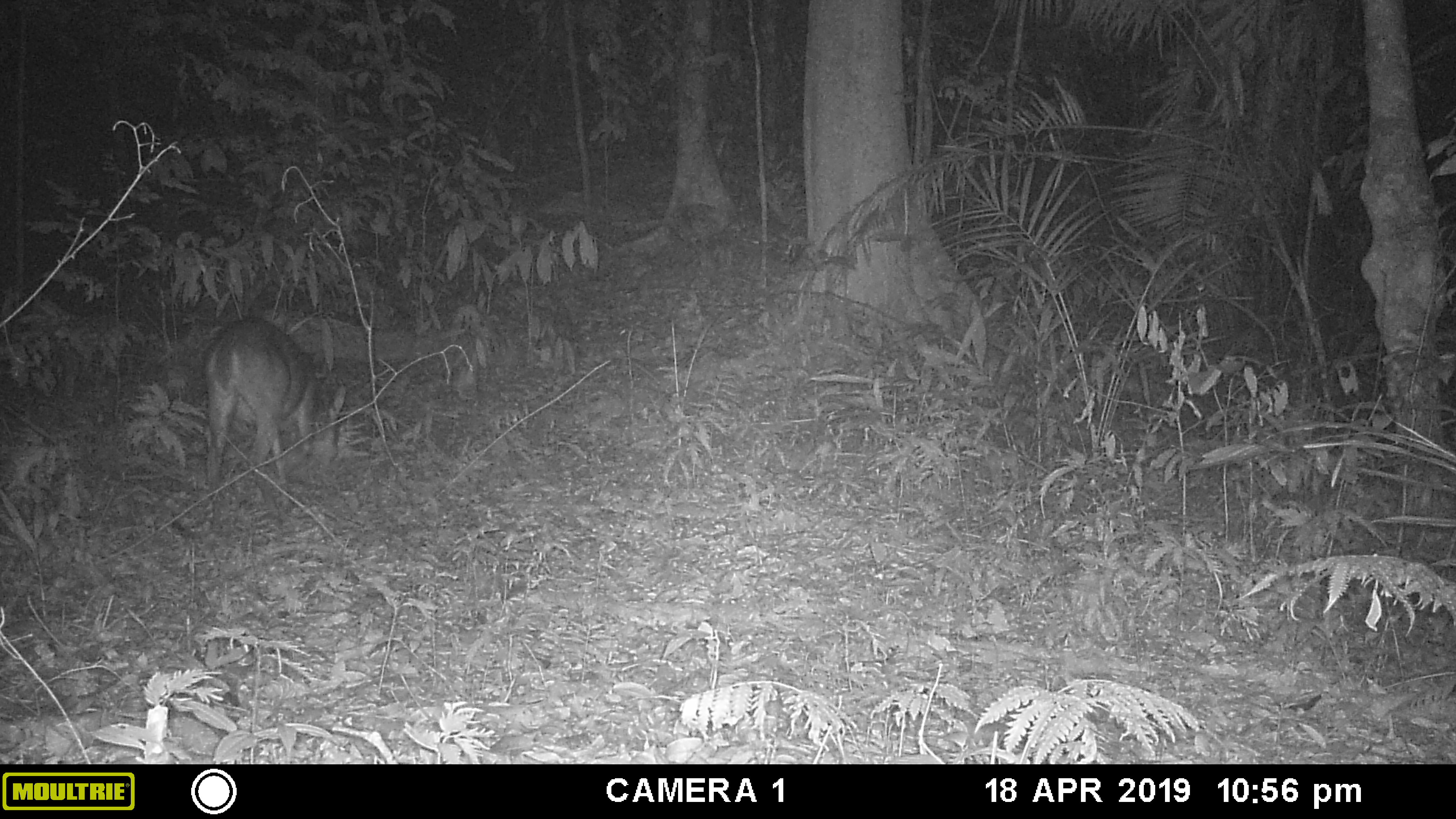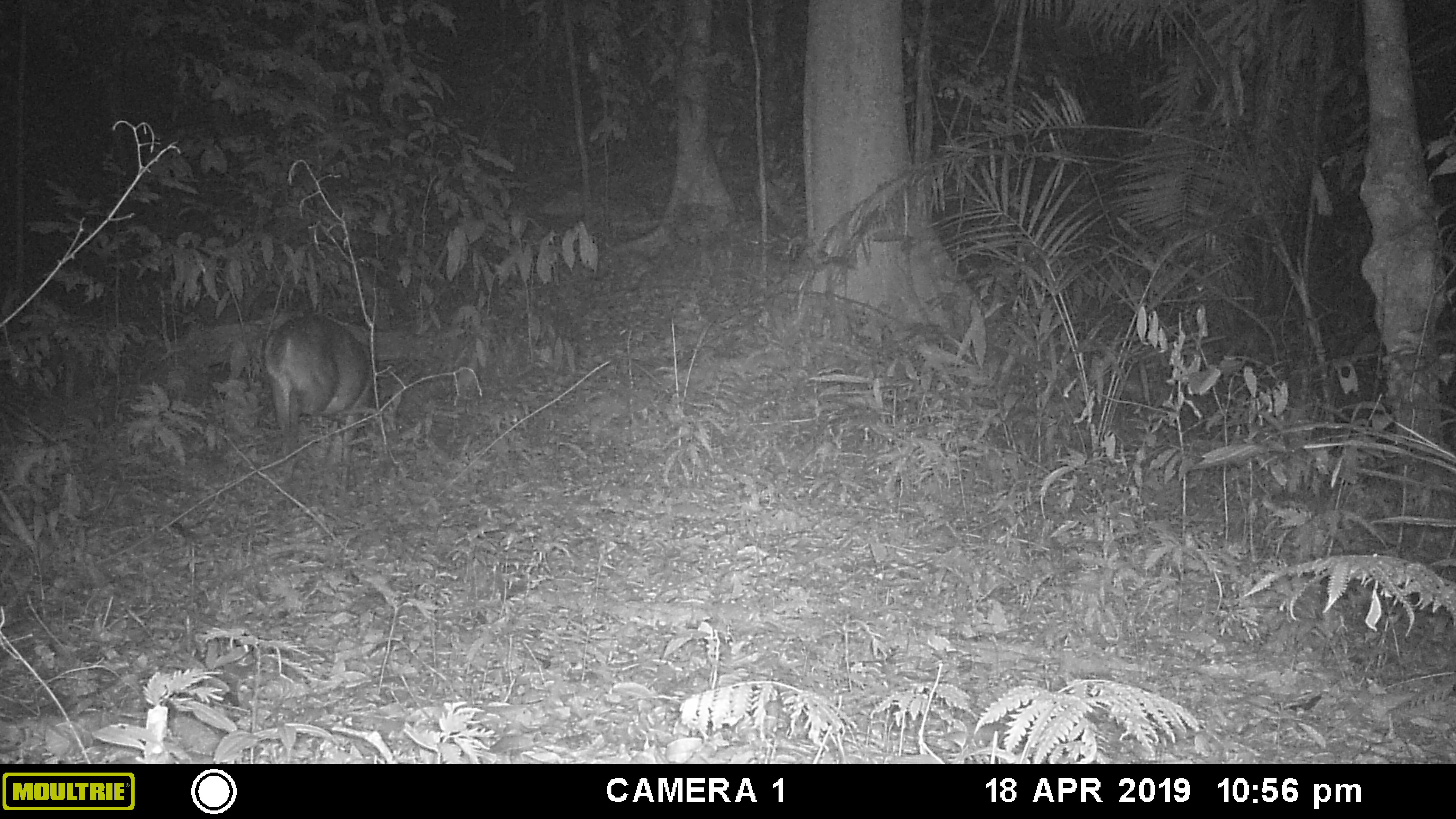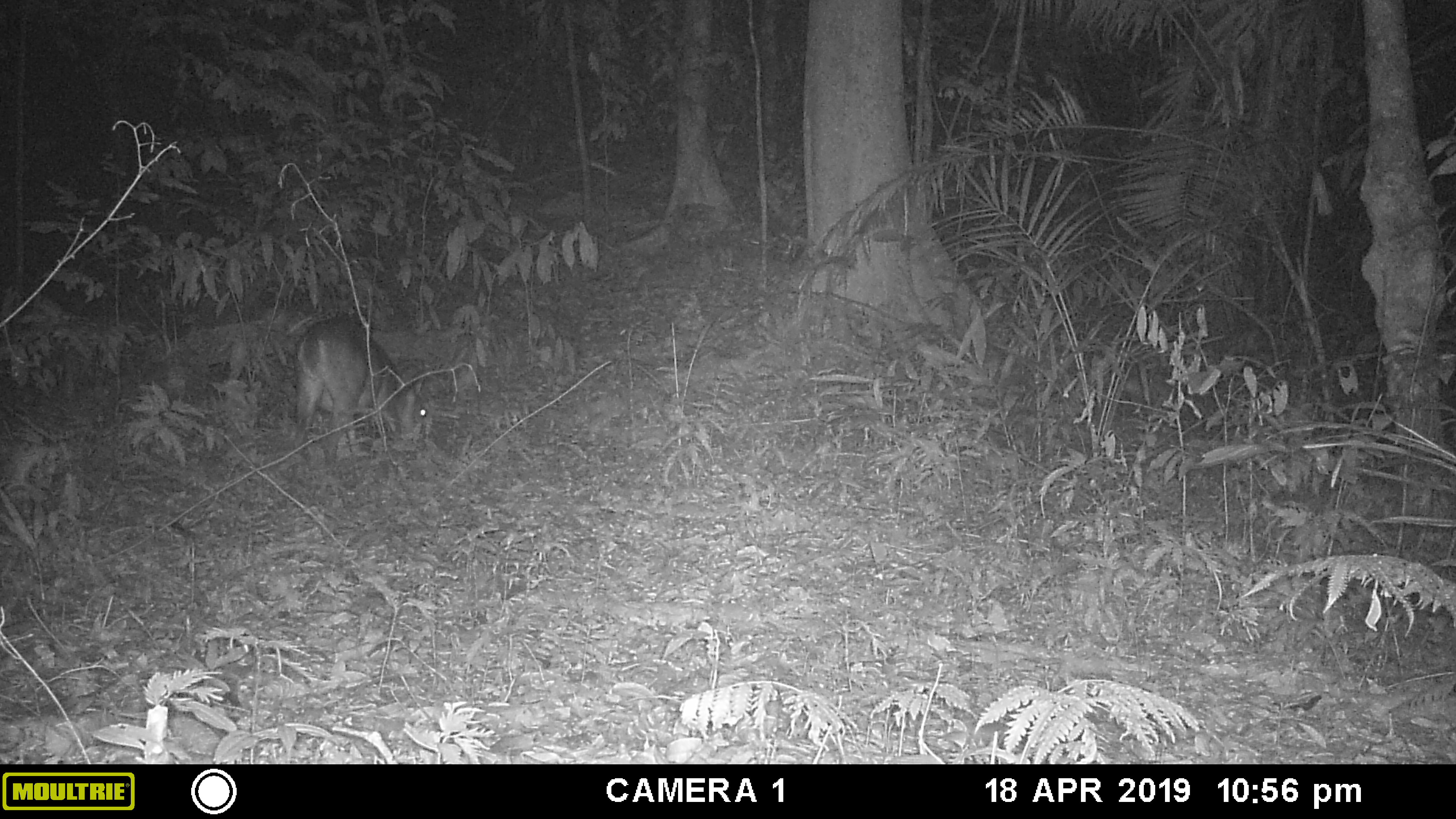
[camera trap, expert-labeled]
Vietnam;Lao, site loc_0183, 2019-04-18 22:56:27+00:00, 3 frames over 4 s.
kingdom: Animalia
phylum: Chordata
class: Mammalia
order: Artiodactyla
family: Cervidae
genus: Muntiacus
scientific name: Muntiacus vuquangensis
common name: large-antlered muntjac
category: large antlered muntjac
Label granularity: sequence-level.